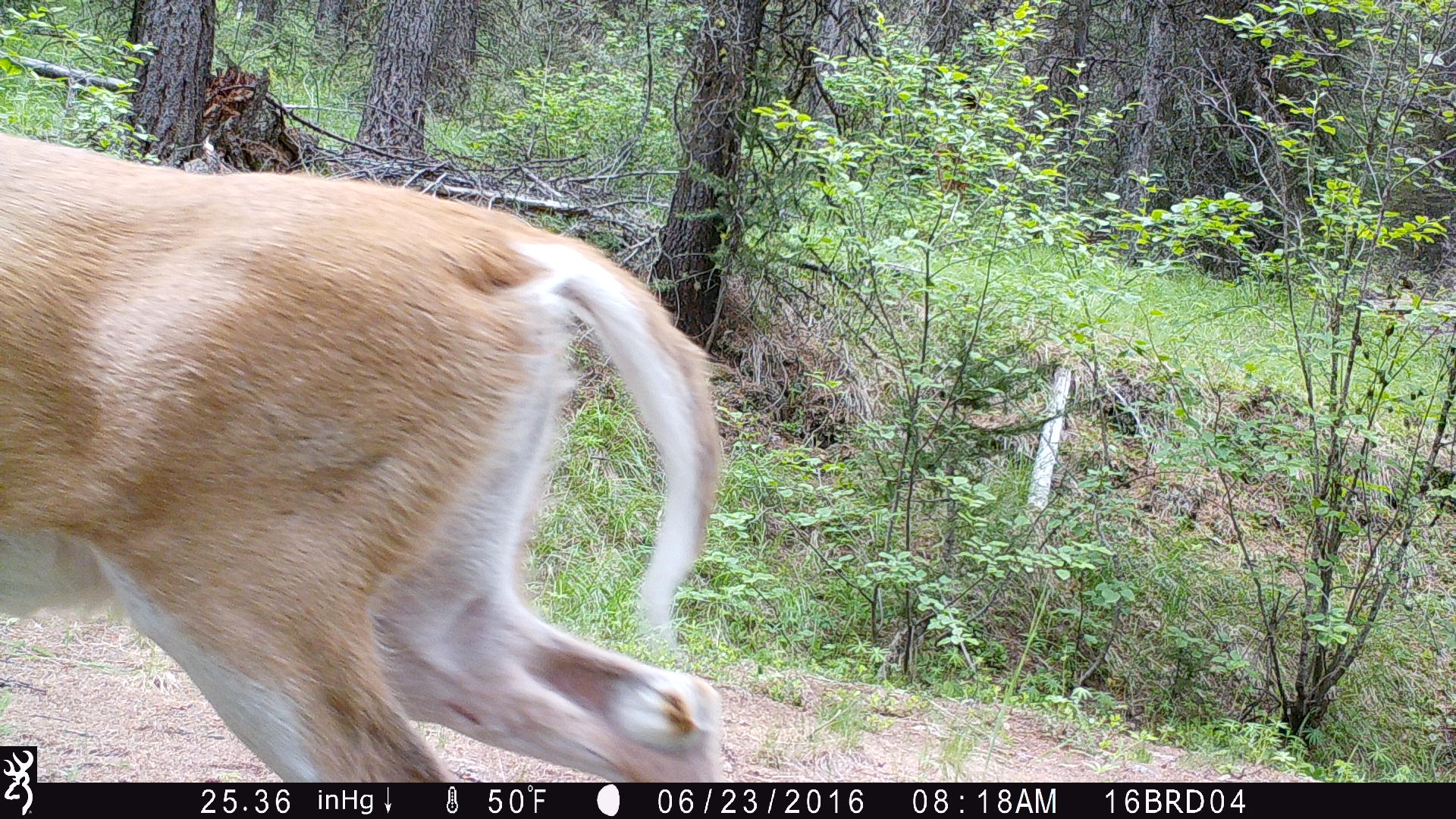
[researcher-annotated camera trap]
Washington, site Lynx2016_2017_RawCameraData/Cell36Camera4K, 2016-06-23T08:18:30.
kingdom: Animalia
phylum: Chordata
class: Mammalia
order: Artiodactyla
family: Cervidae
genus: Odocoileus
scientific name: Odocoileus virginianus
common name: white-tailed deer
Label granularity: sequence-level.